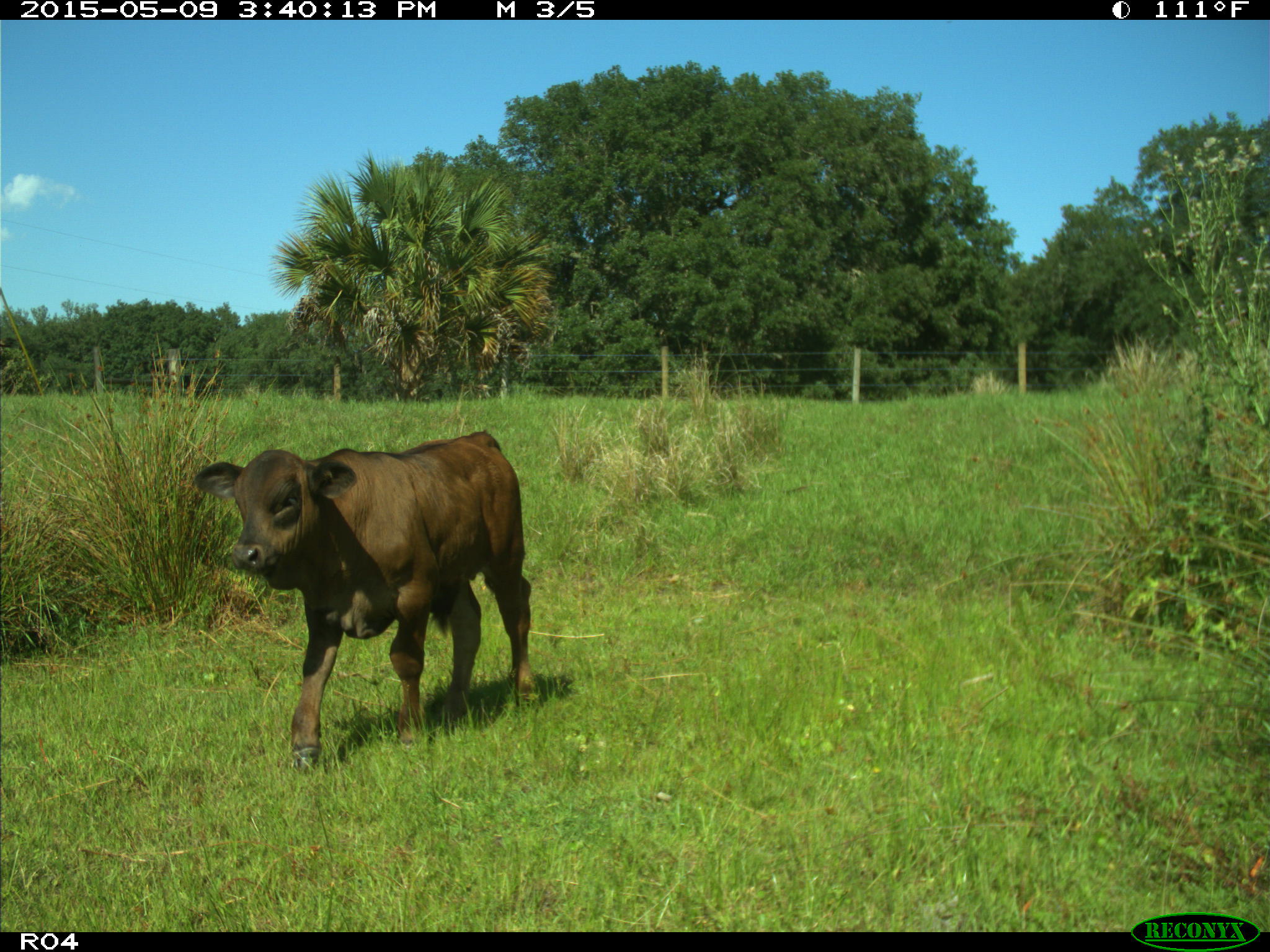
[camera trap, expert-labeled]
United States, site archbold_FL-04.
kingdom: Animalia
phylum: Chordata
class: Mammalia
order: Artiodactyla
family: Bovidae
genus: Bos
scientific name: Bos taurus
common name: domestic cow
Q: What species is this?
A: Bos taurus (domestic cow).